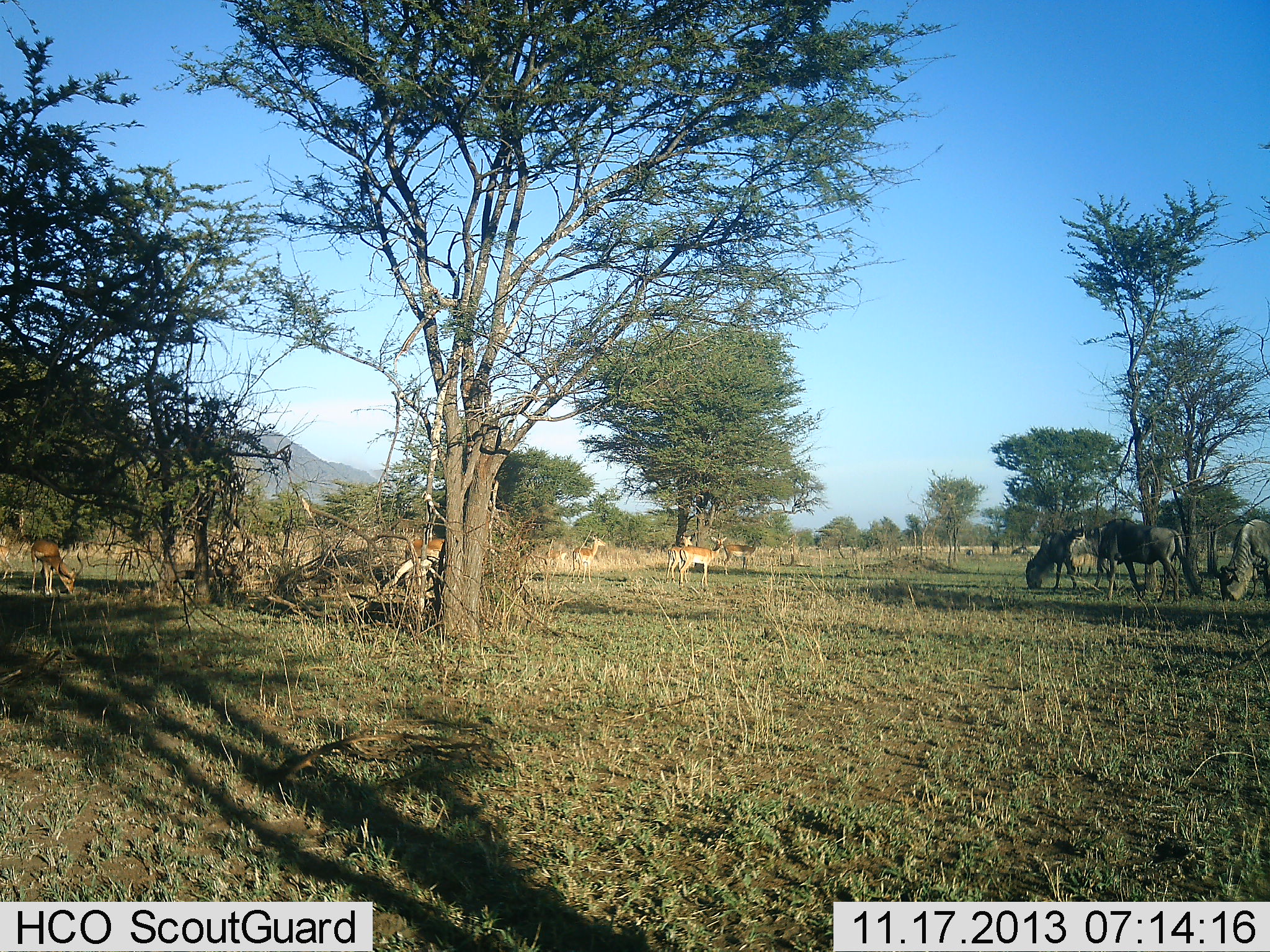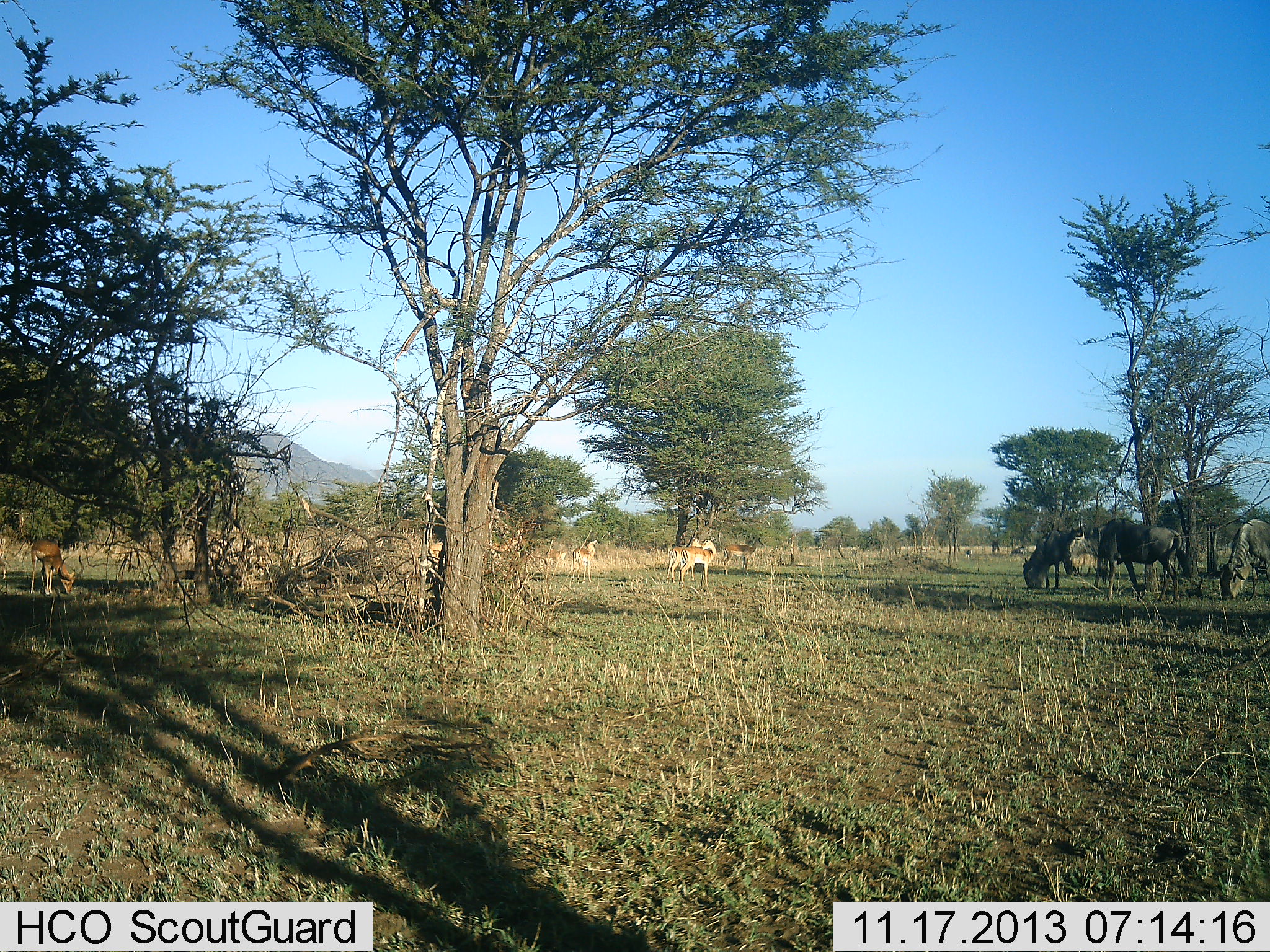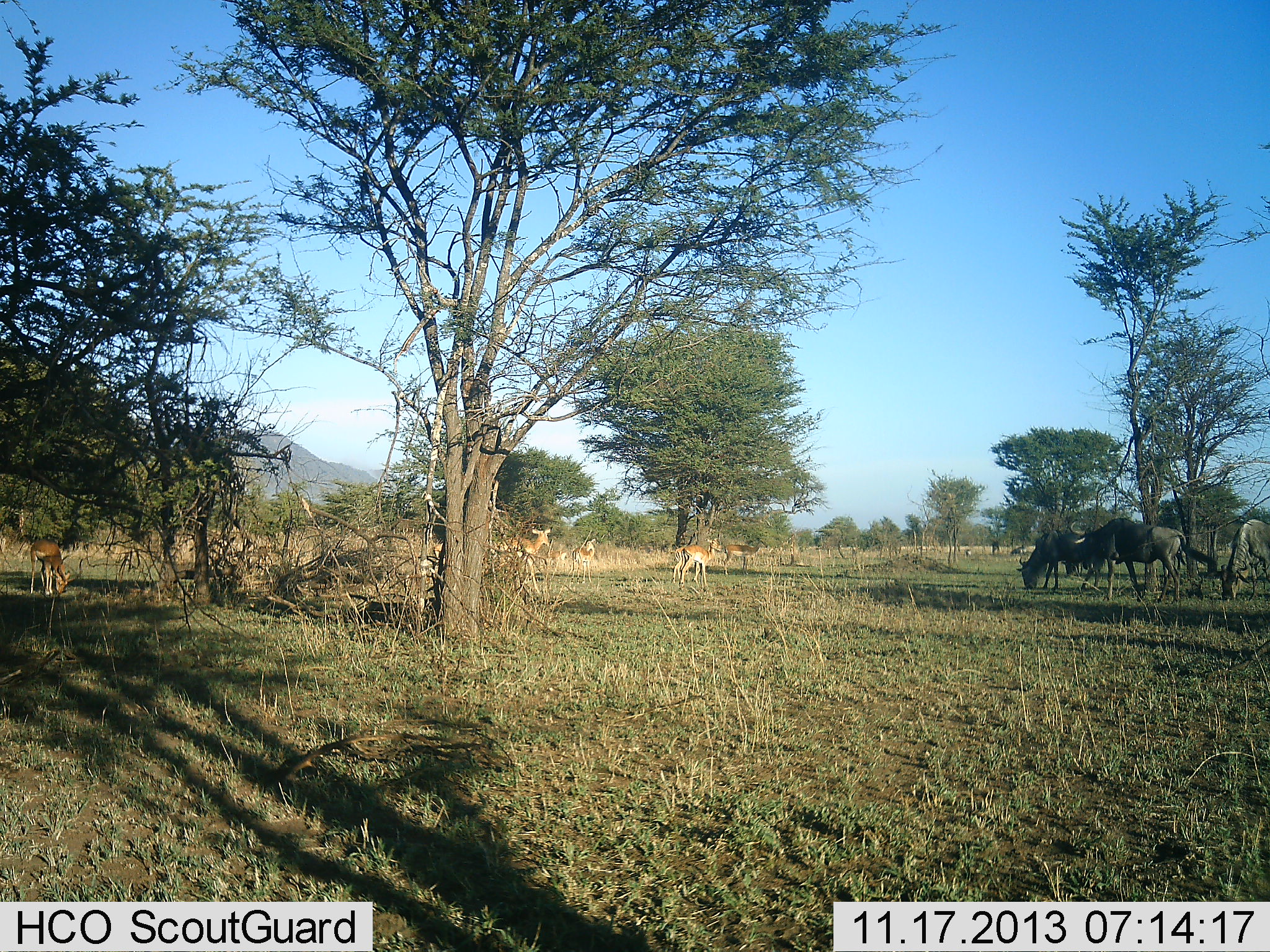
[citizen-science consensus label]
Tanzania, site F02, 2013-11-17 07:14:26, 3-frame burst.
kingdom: Animalia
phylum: Chordata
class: Mammalia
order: Artiodactyla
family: Bovidae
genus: Aepyceros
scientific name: Aepyceros melampus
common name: impala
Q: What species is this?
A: Impala (Aepyceros melampus).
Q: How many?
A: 7.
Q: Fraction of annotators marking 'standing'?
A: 60%.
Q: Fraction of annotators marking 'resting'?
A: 0%.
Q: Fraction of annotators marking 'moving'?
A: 80%.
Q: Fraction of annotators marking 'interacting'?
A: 0%.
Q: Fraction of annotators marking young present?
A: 0%.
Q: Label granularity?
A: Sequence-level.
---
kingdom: Animalia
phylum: Chordata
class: Mammalia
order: Artiodactyla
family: Bovidae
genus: Connochaetes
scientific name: Connochaetes taurinus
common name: blue wildebeest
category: wildebeest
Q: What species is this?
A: Wildebeest (blue wildebeest) (Connochaetes taurinus).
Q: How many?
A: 3.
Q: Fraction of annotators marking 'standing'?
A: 32%.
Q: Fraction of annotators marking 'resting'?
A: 0%.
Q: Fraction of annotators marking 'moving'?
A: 0%.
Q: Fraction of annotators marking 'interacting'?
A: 0%.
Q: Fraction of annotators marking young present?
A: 0%.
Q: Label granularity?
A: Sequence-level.